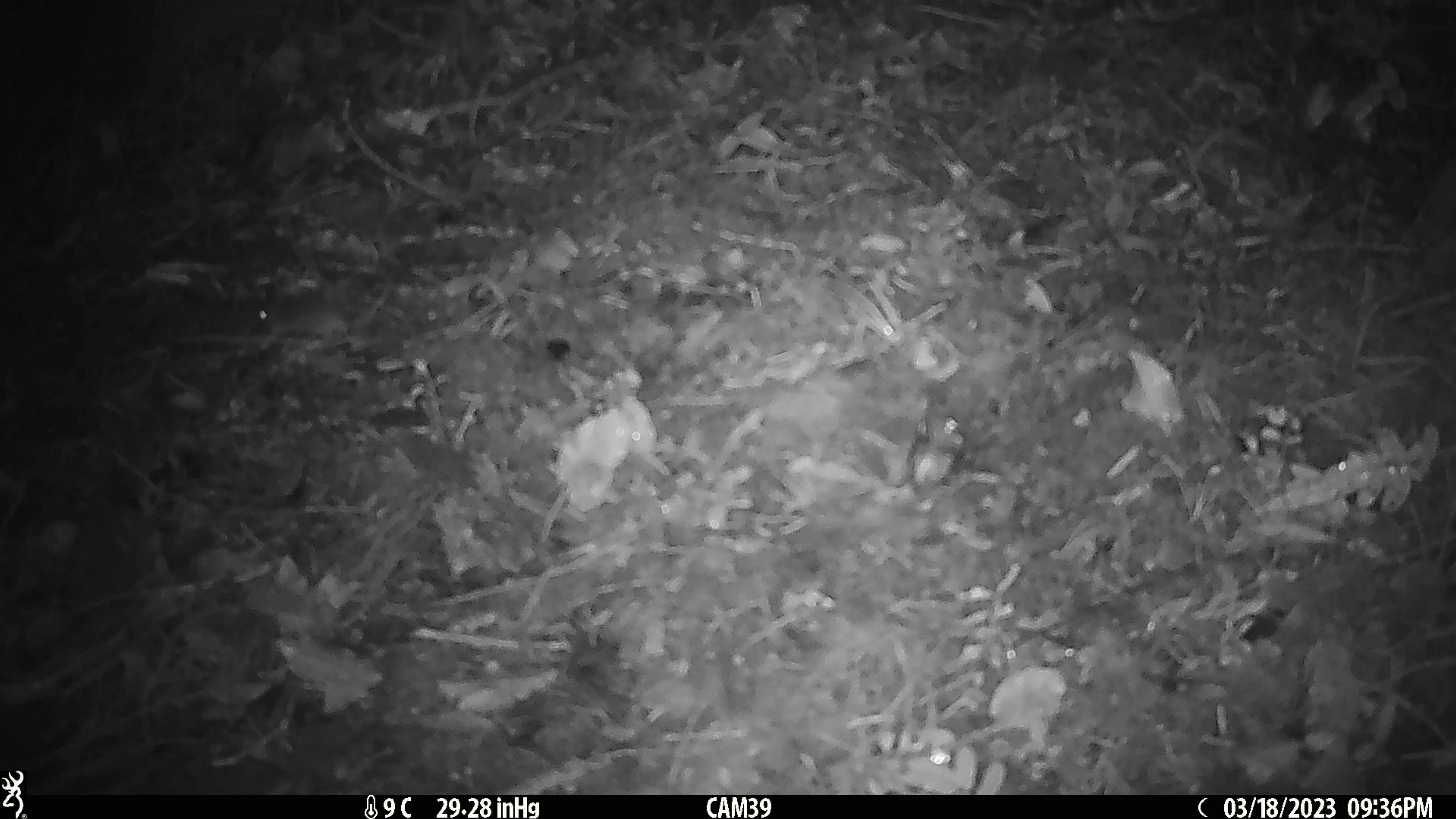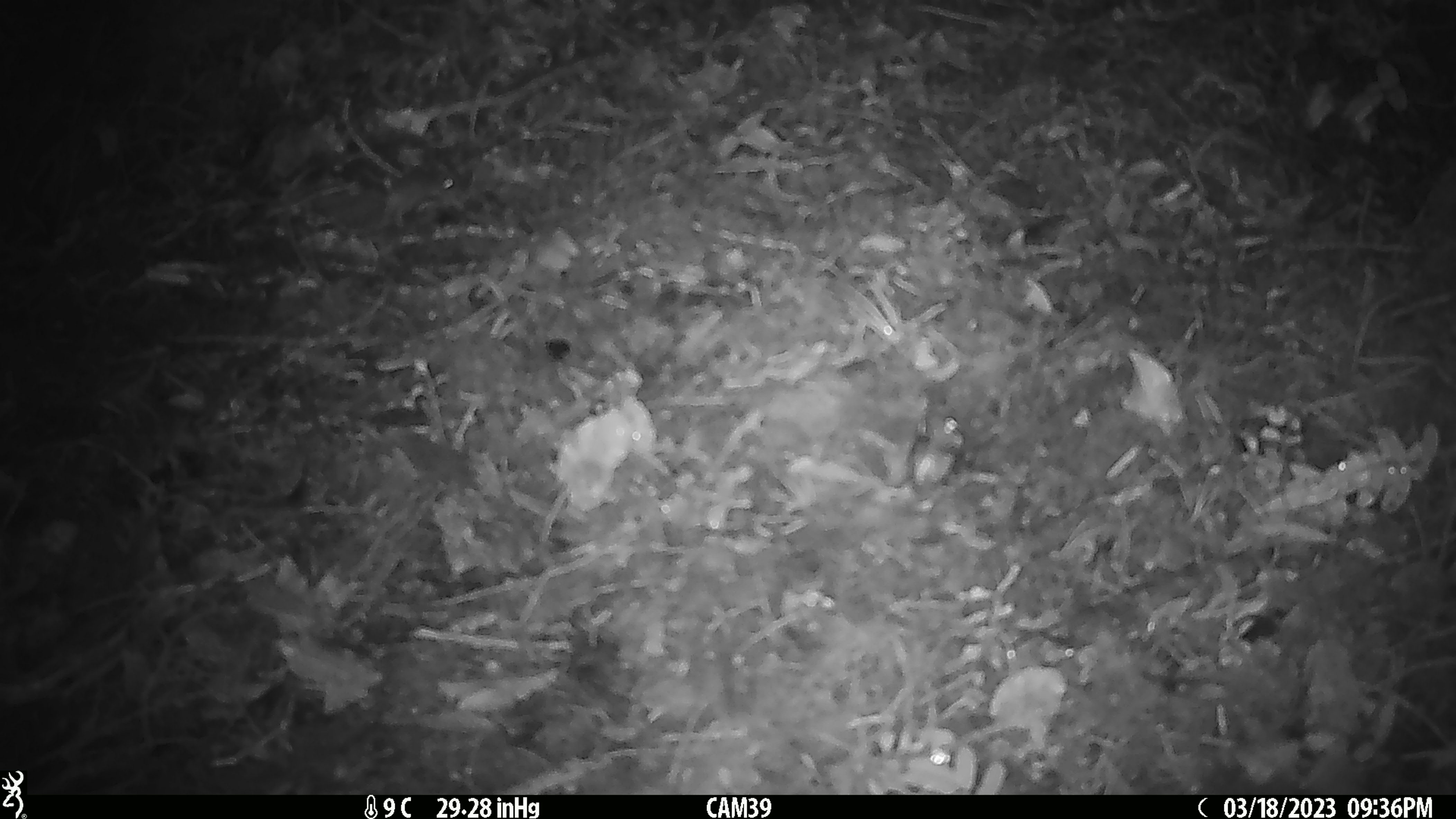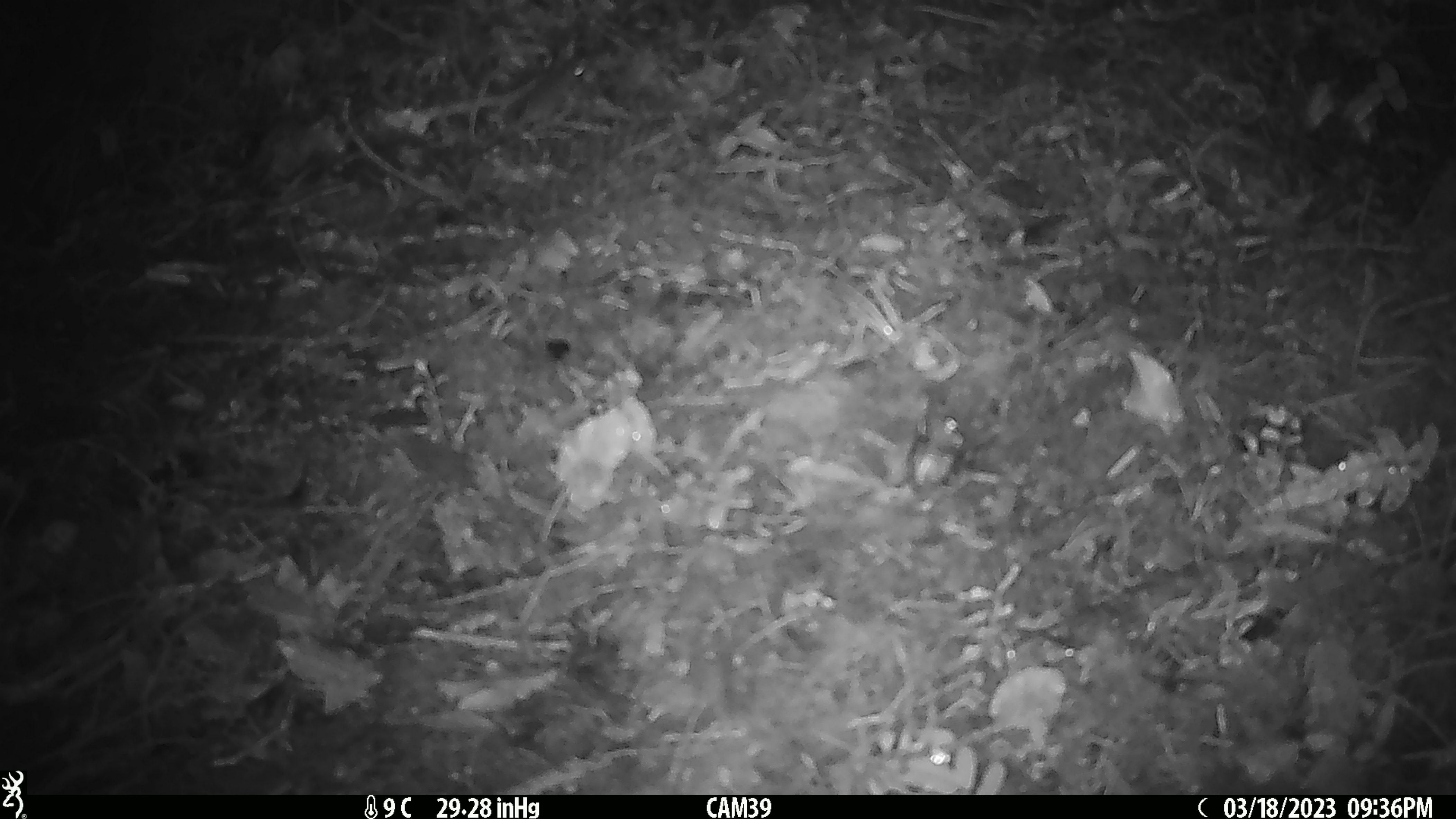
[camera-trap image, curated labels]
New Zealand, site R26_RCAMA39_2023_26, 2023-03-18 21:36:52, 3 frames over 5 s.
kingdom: Animalia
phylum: Chordata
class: Mammalia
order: Rodentia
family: Muridae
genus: Mus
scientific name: Mus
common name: mouse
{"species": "mouse (Mus)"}